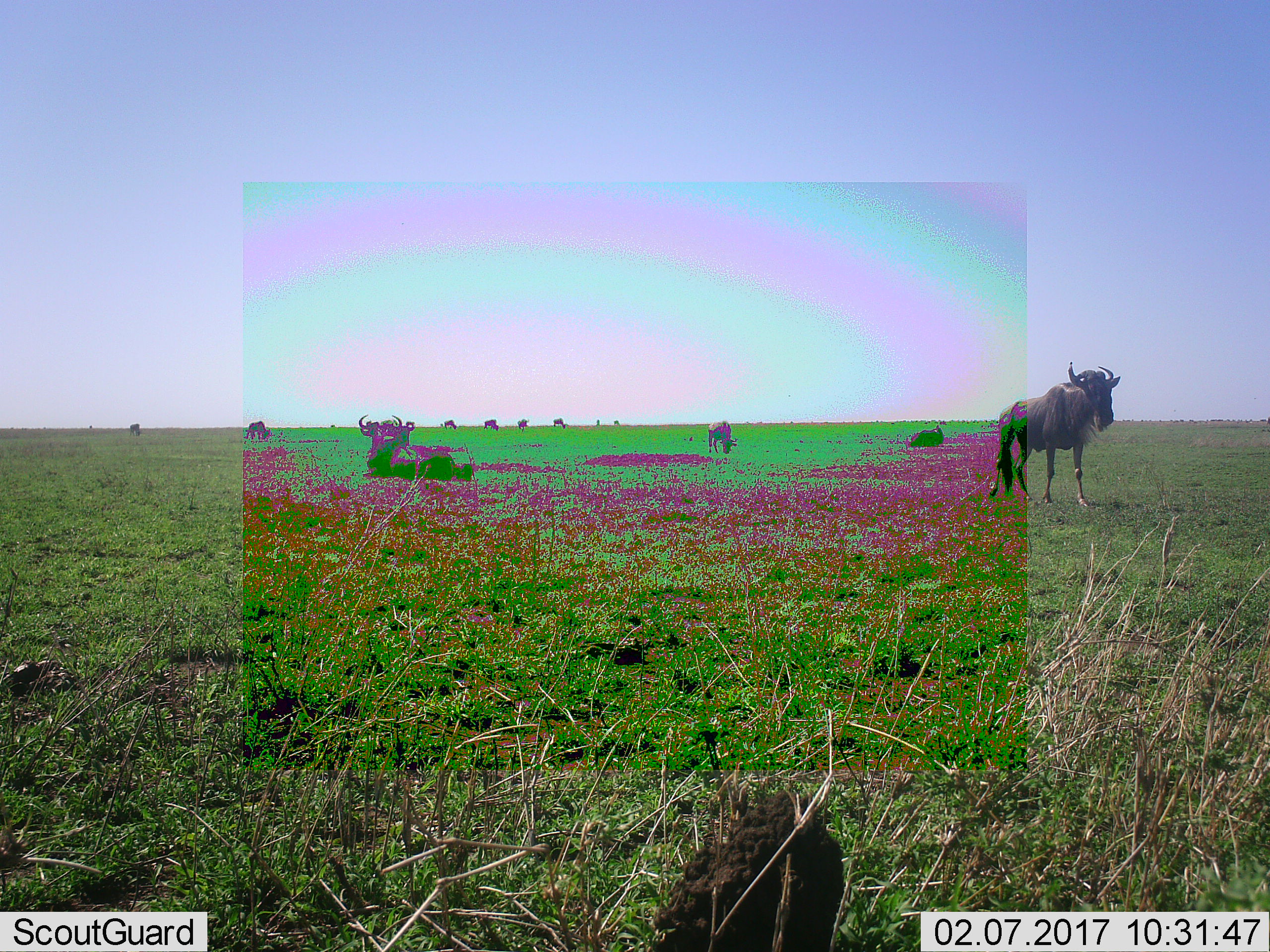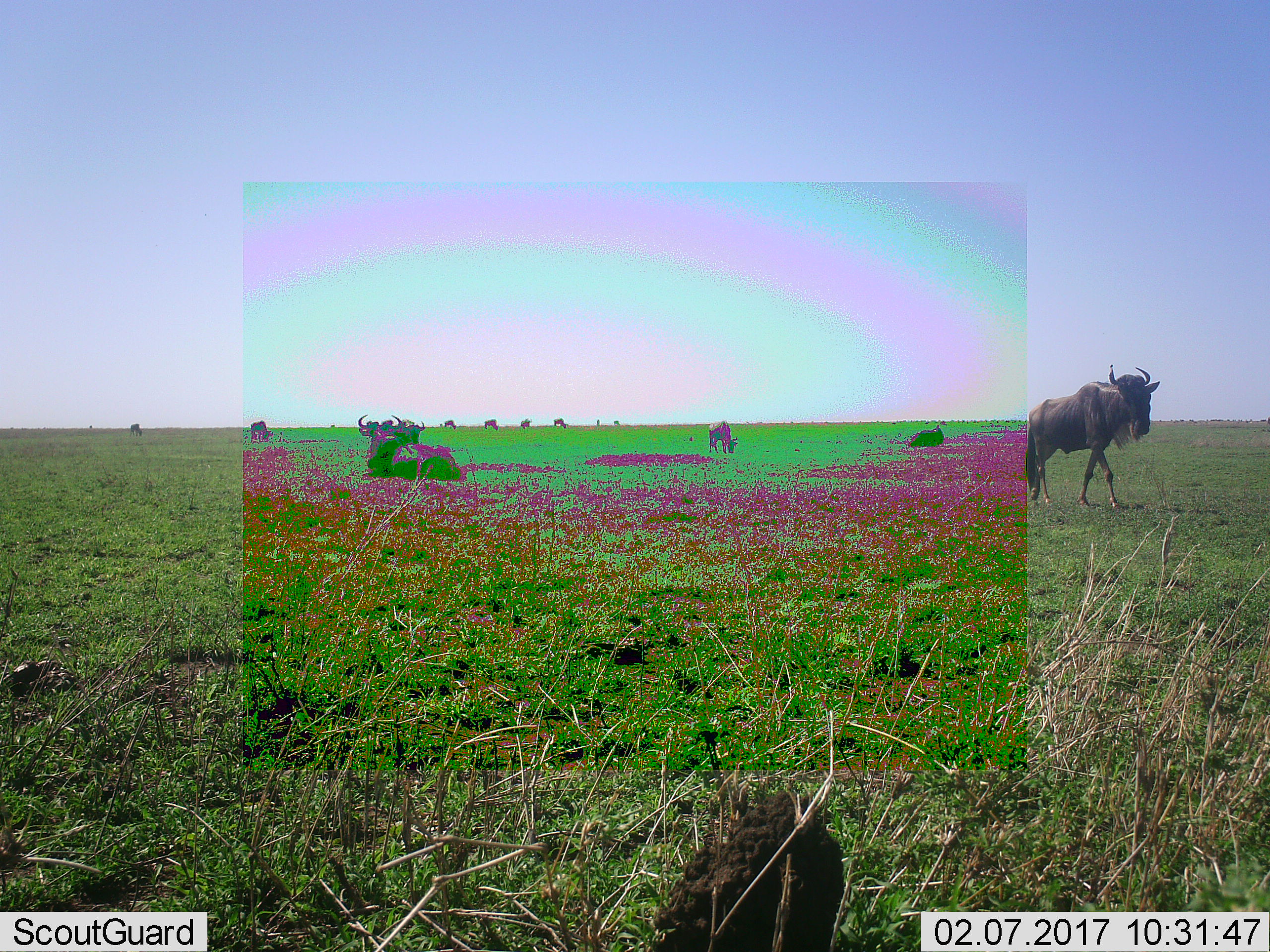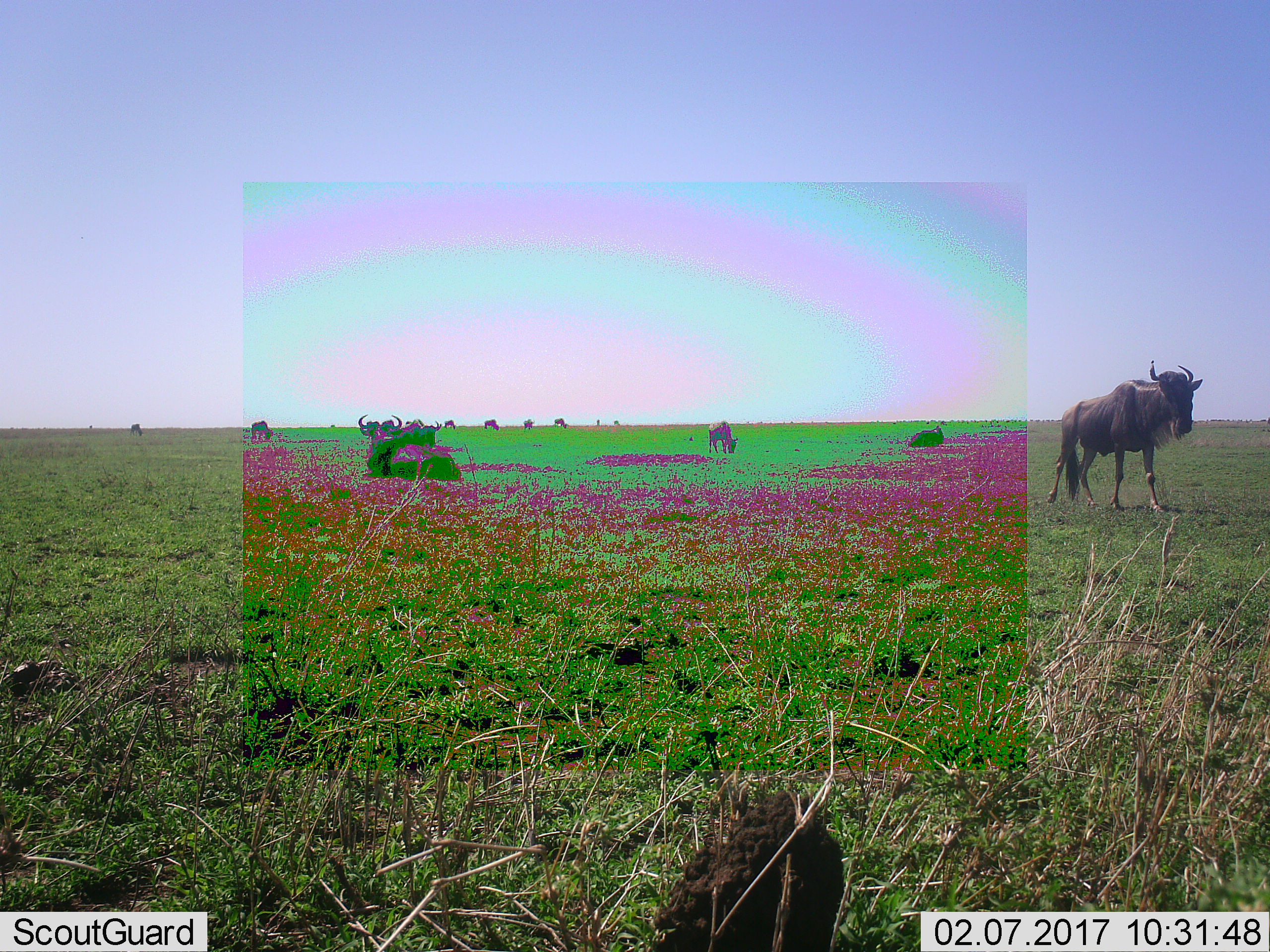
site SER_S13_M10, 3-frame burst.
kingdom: Animalia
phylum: Chordata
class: Mammalia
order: Artiodactyla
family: Bovidae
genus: Connochaetes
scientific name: Connochaetes taurinus taurinus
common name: blue wildebeest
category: wildebeestblue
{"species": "wildebeestblue (blue wildebeest) (Connochaetes taurinus taurinus)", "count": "11-50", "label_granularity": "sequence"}